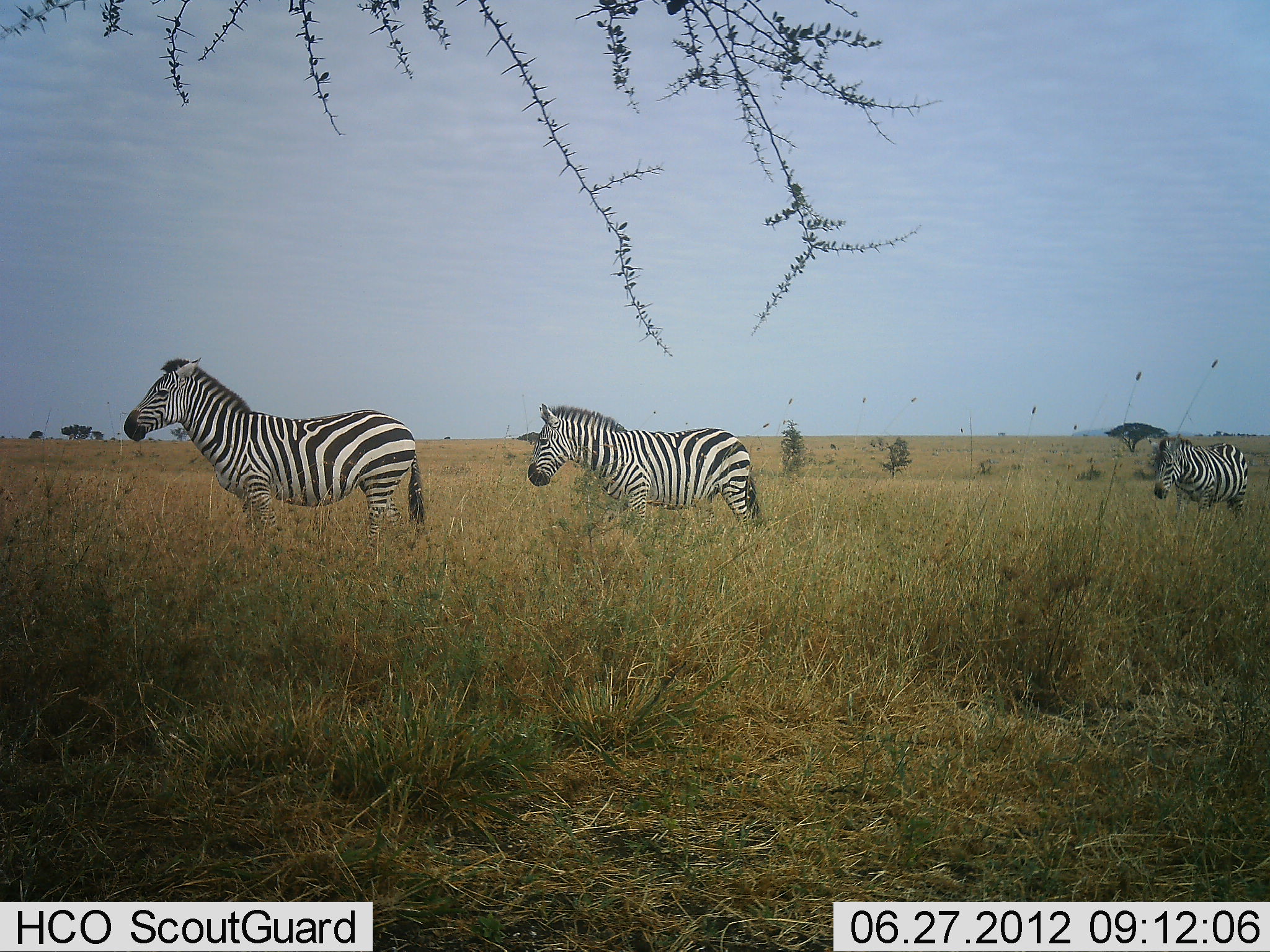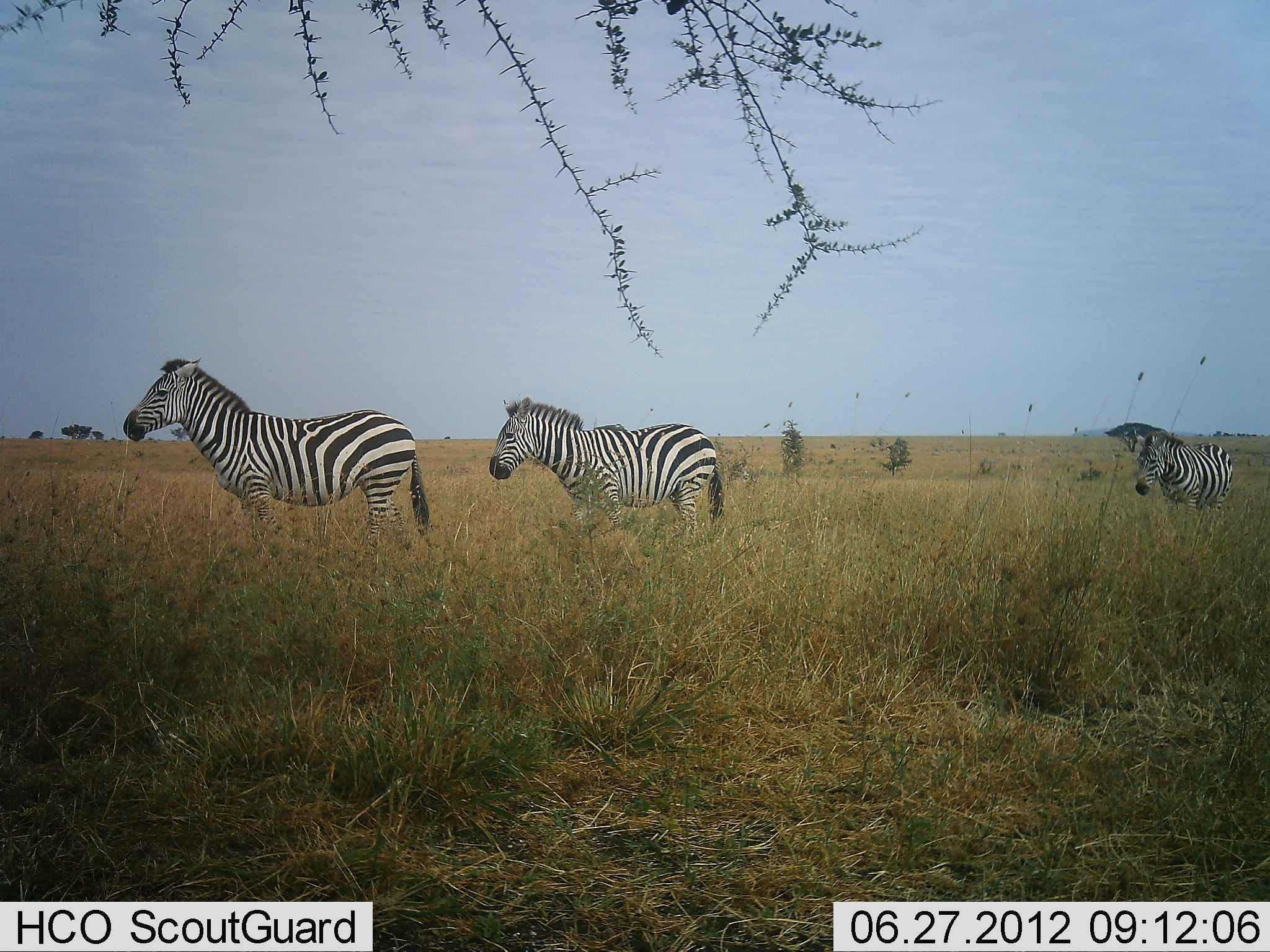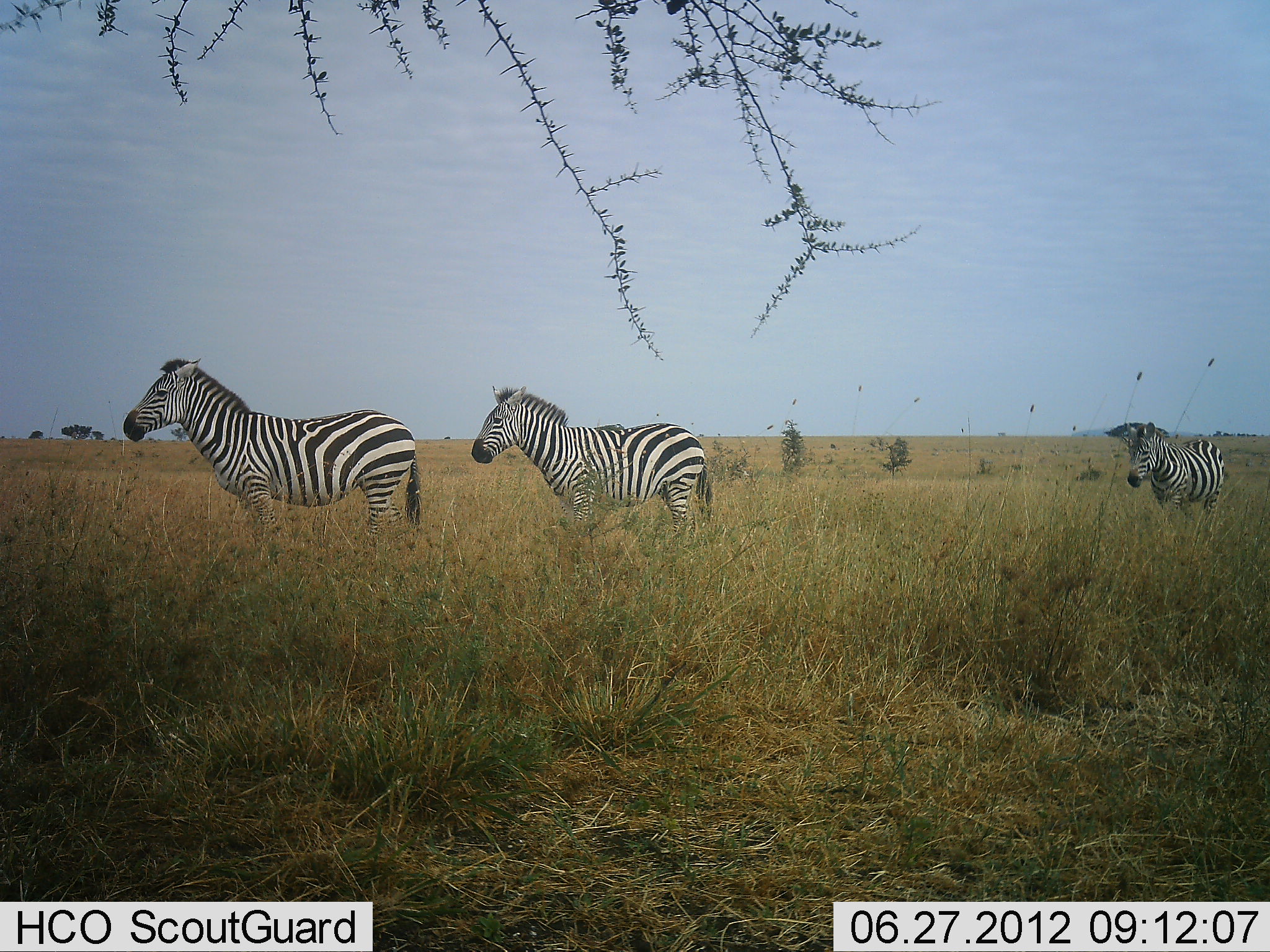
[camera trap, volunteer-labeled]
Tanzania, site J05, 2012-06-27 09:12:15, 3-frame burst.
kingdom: Animalia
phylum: Chordata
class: Mammalia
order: Perissodactyla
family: Equidae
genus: Equus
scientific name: Equus quagga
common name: plains zebra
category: zebra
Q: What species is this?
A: Zebra (plains zebra) (Equus quagga).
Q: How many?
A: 3.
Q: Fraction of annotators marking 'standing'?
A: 60%.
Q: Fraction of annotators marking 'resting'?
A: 0%.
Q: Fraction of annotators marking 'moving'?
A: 80%.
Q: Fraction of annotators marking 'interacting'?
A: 0%.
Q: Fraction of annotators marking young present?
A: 0%.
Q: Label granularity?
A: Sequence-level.